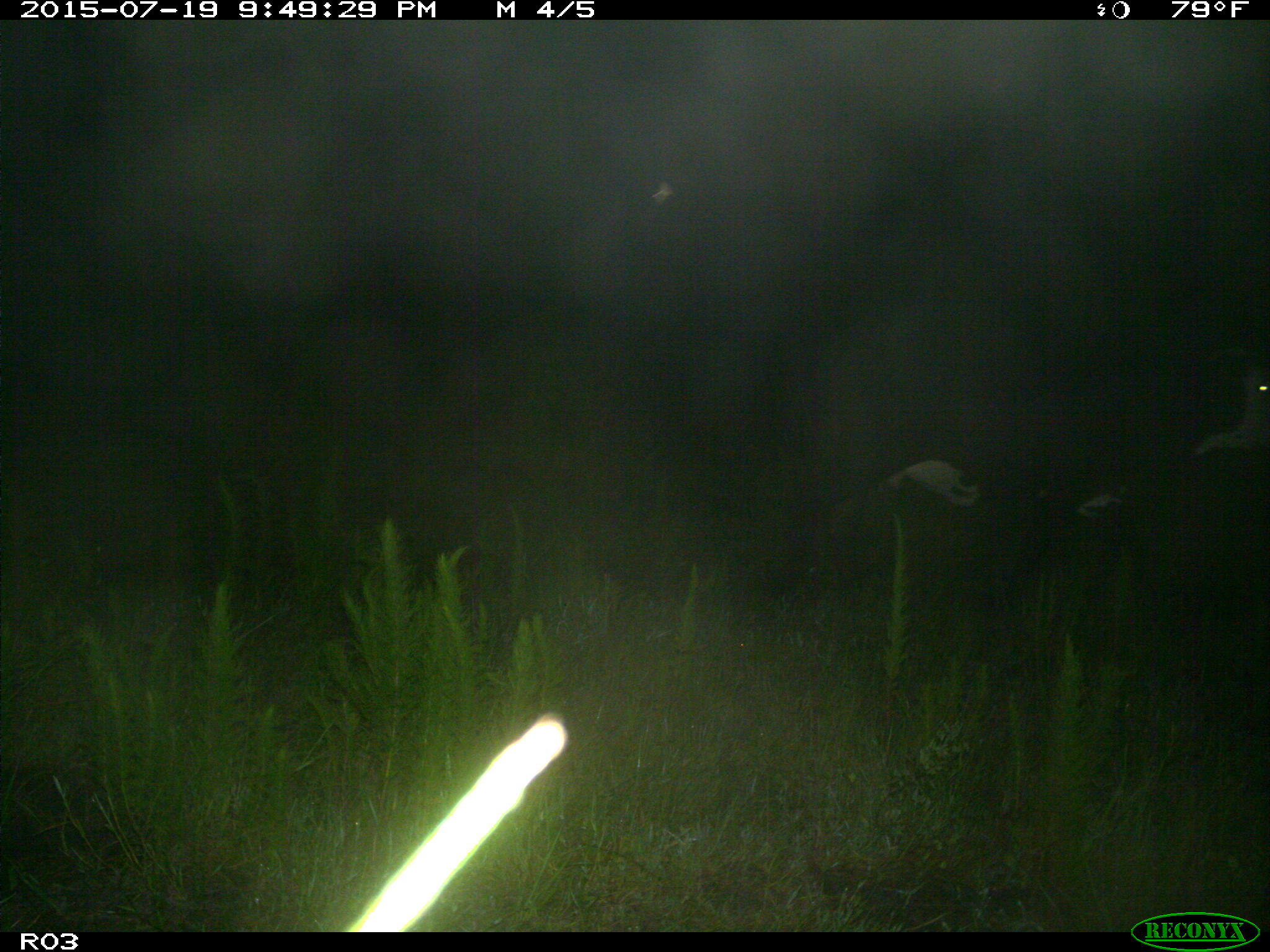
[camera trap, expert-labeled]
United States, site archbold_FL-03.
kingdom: Animalia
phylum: Chordata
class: Mammalia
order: Artiodactyla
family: Bovidae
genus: Bos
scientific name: Bos taurus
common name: domestic cow